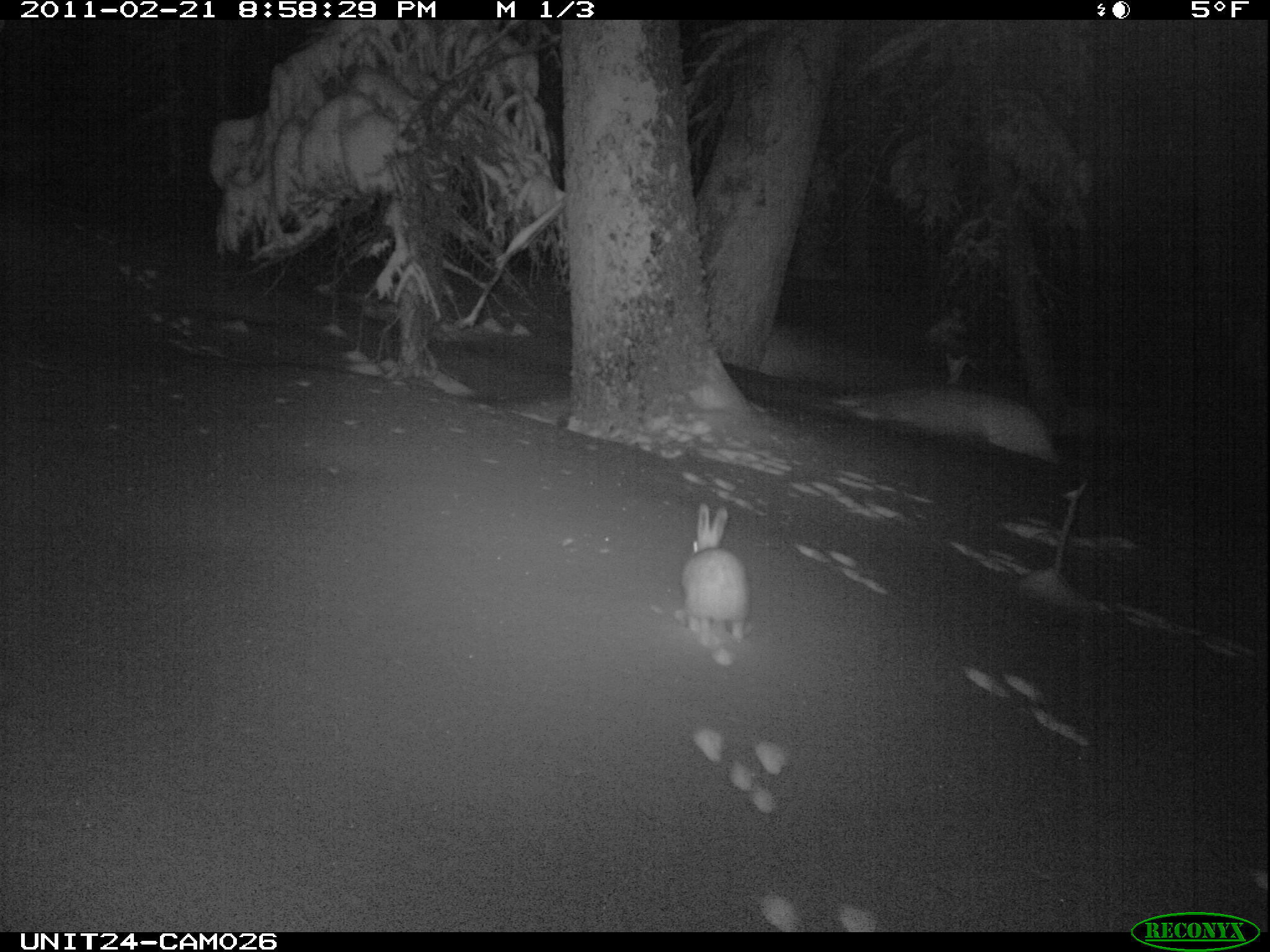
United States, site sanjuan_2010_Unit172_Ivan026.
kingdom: Animalia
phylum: Chordata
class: Mammalia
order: Lagomorpha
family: Leporidae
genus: Lepus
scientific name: Lepus americanus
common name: snowshoe hare